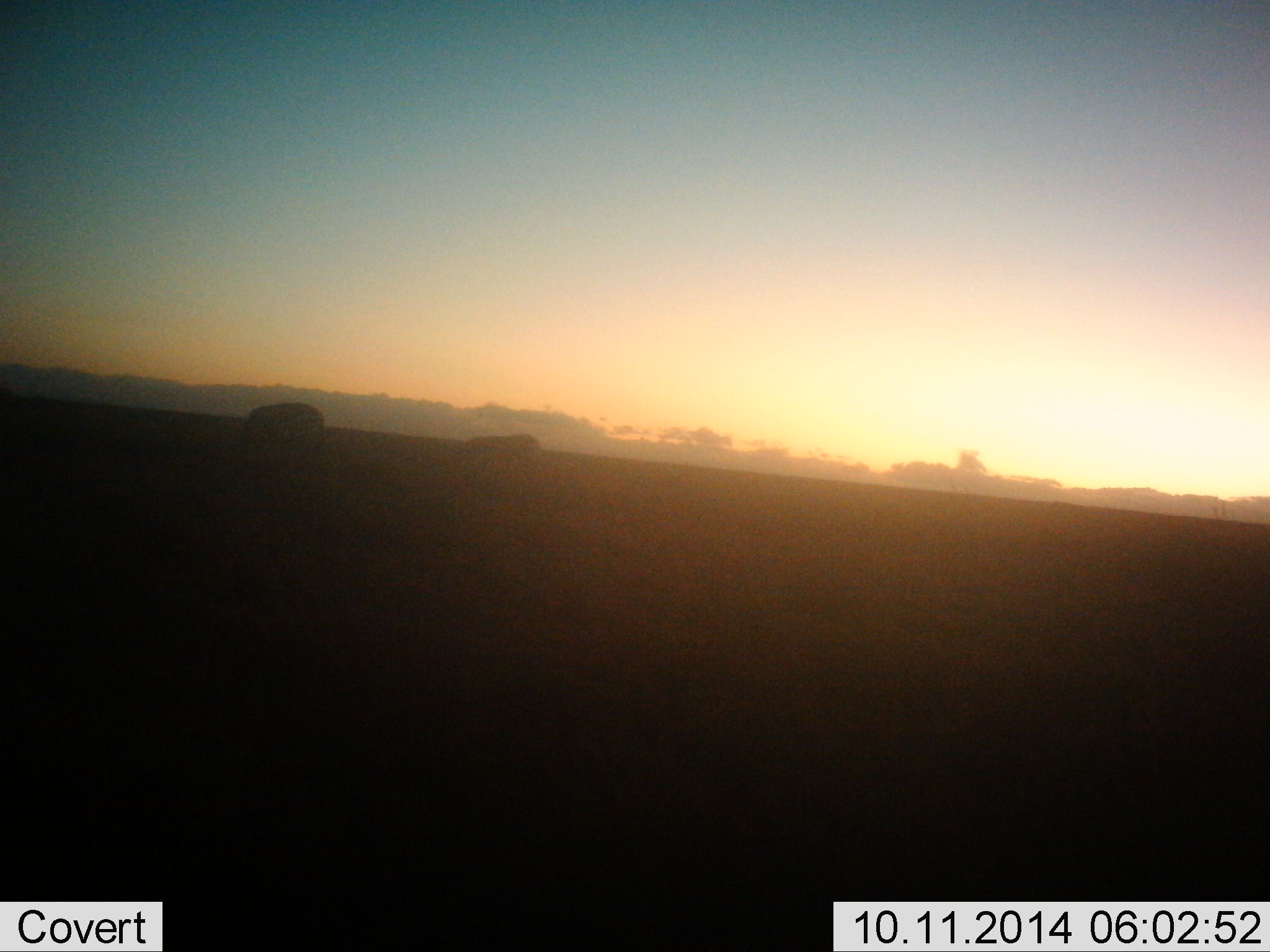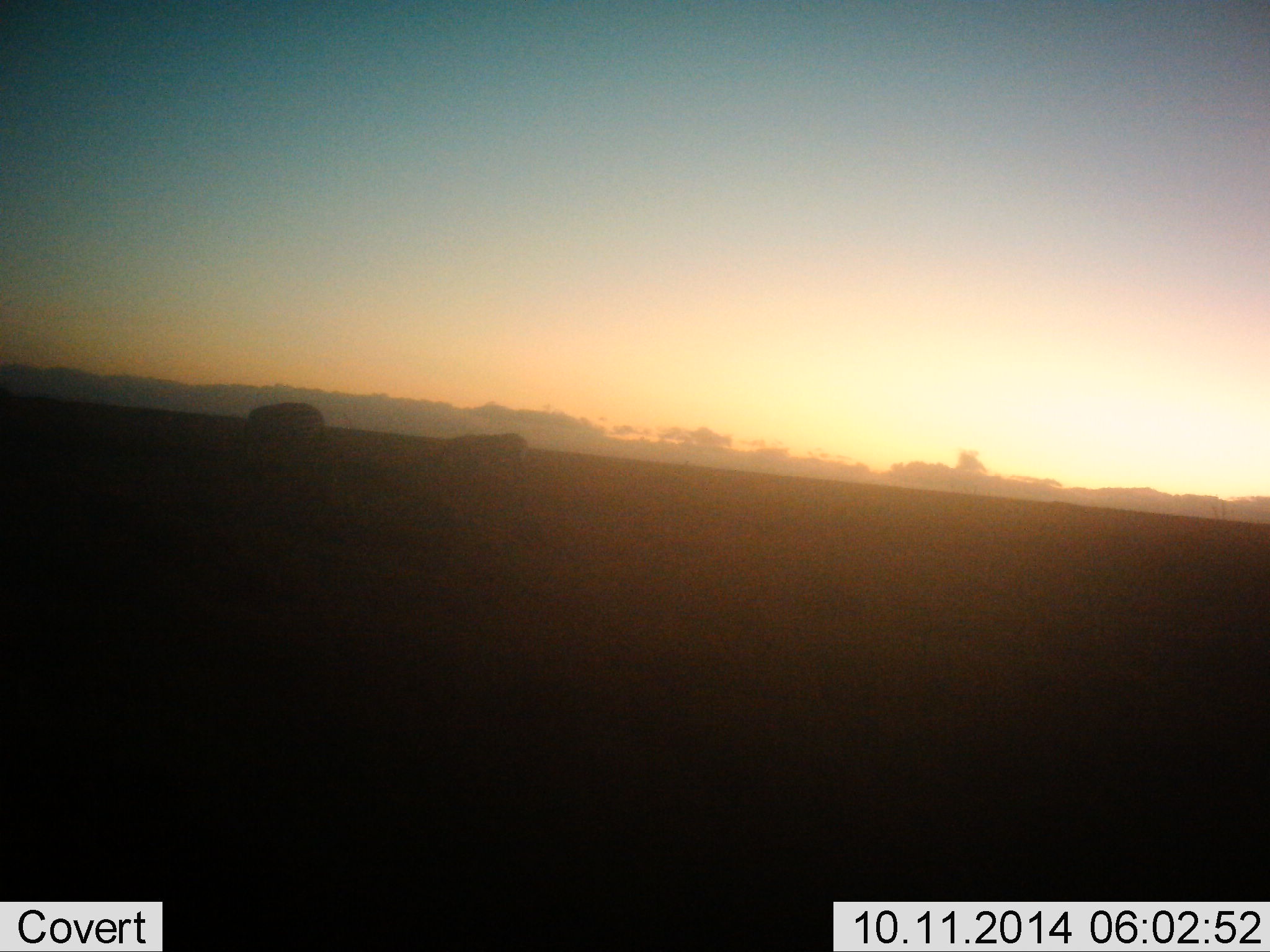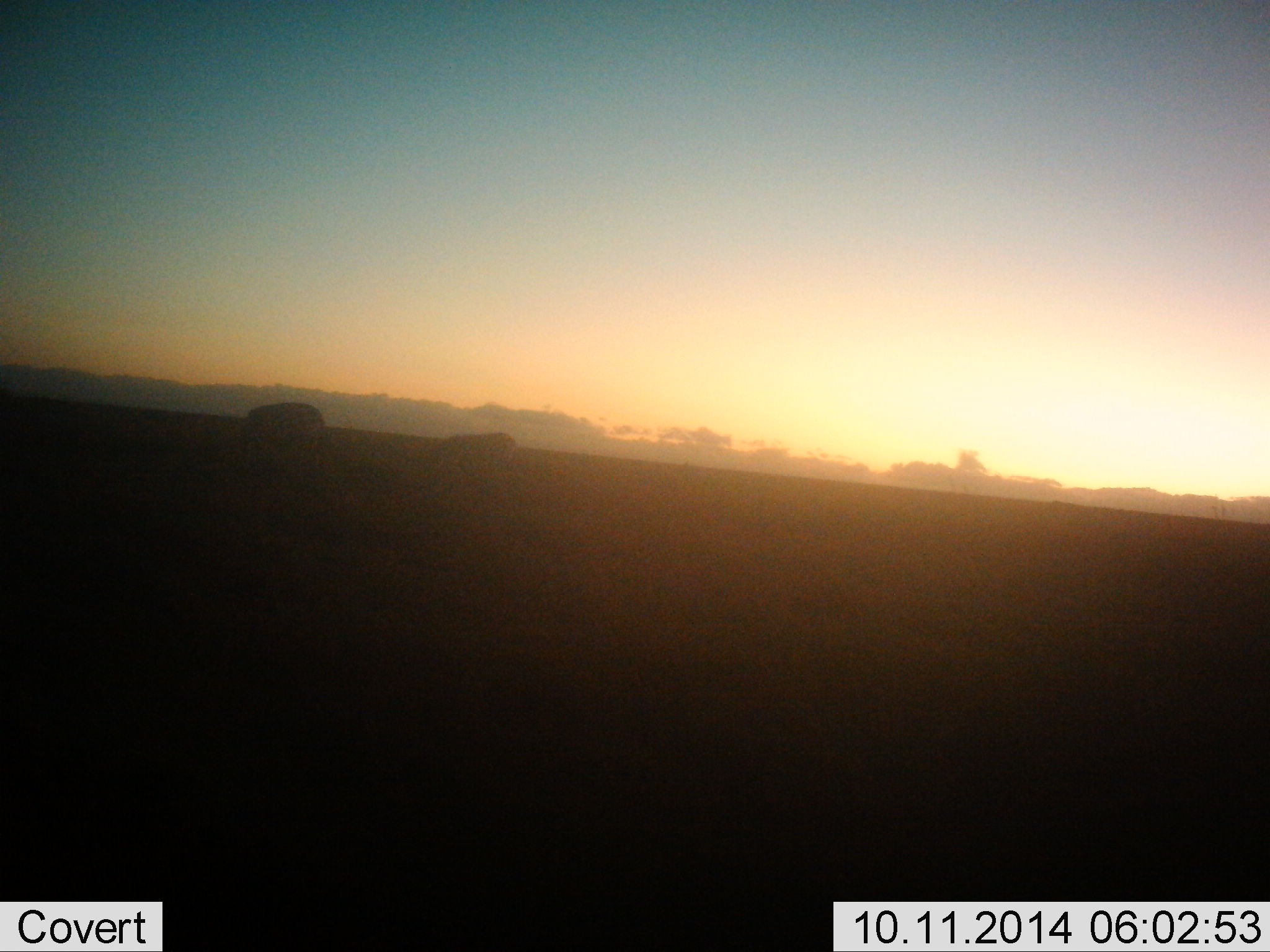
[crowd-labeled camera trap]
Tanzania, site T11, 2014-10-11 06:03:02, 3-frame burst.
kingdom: Animalia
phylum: Chordata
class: Mammalia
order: Perissodactyla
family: Equidae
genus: Equus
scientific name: Equus quagga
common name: plains zebra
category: zebra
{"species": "zebra (plains zebra) (Equus quagga)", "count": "2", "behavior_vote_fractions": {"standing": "40%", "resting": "0%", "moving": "40%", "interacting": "0%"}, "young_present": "0%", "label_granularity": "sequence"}